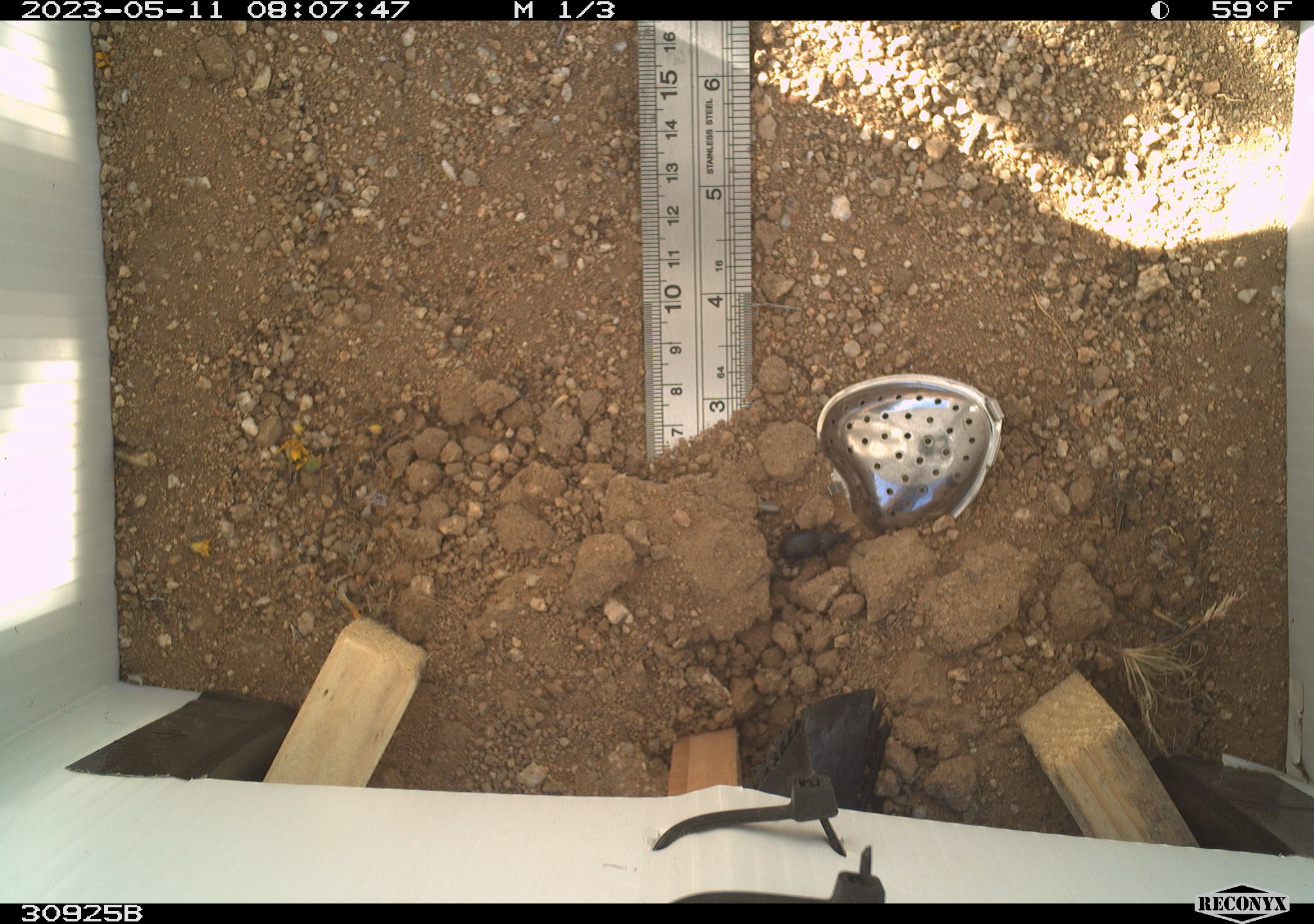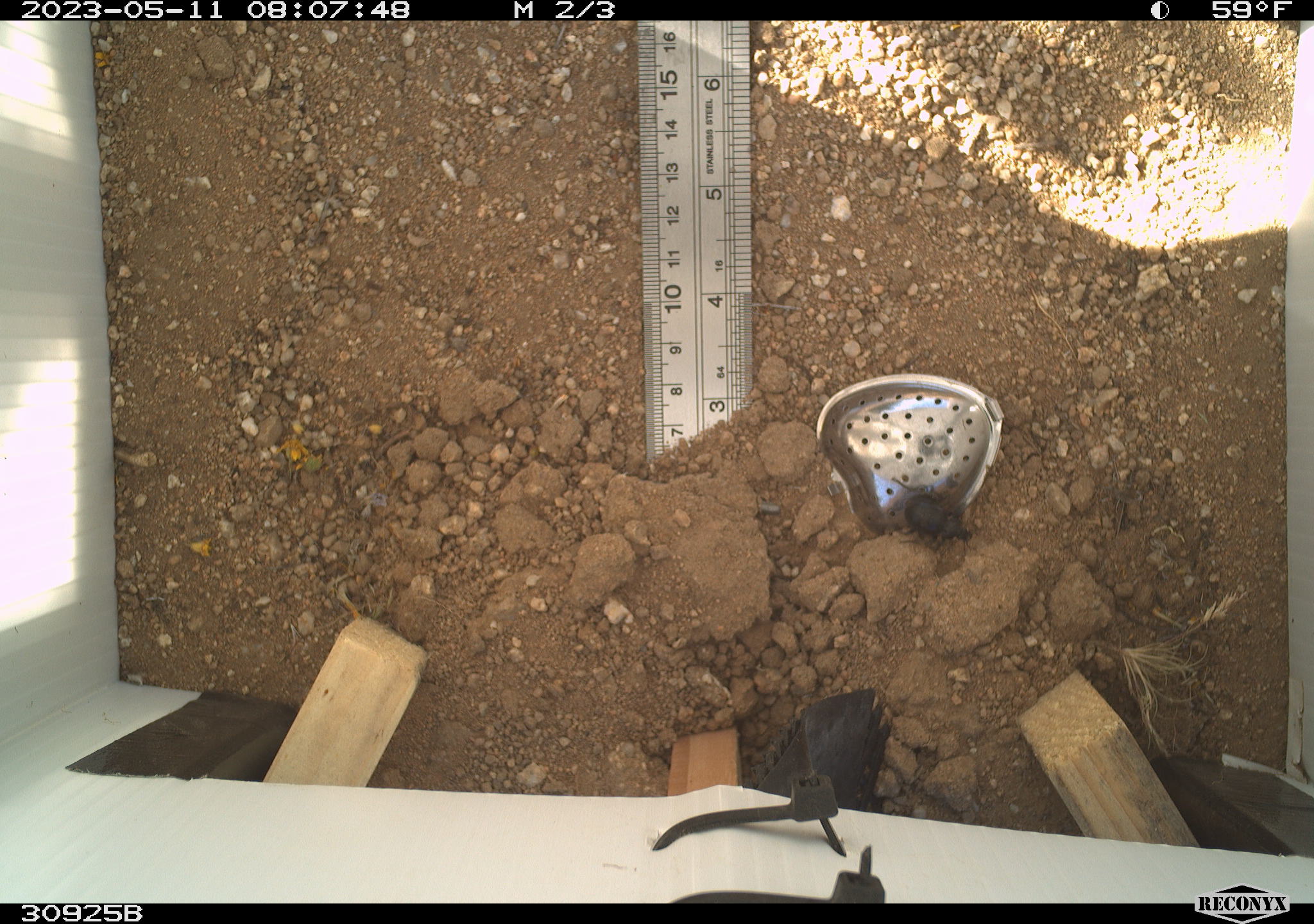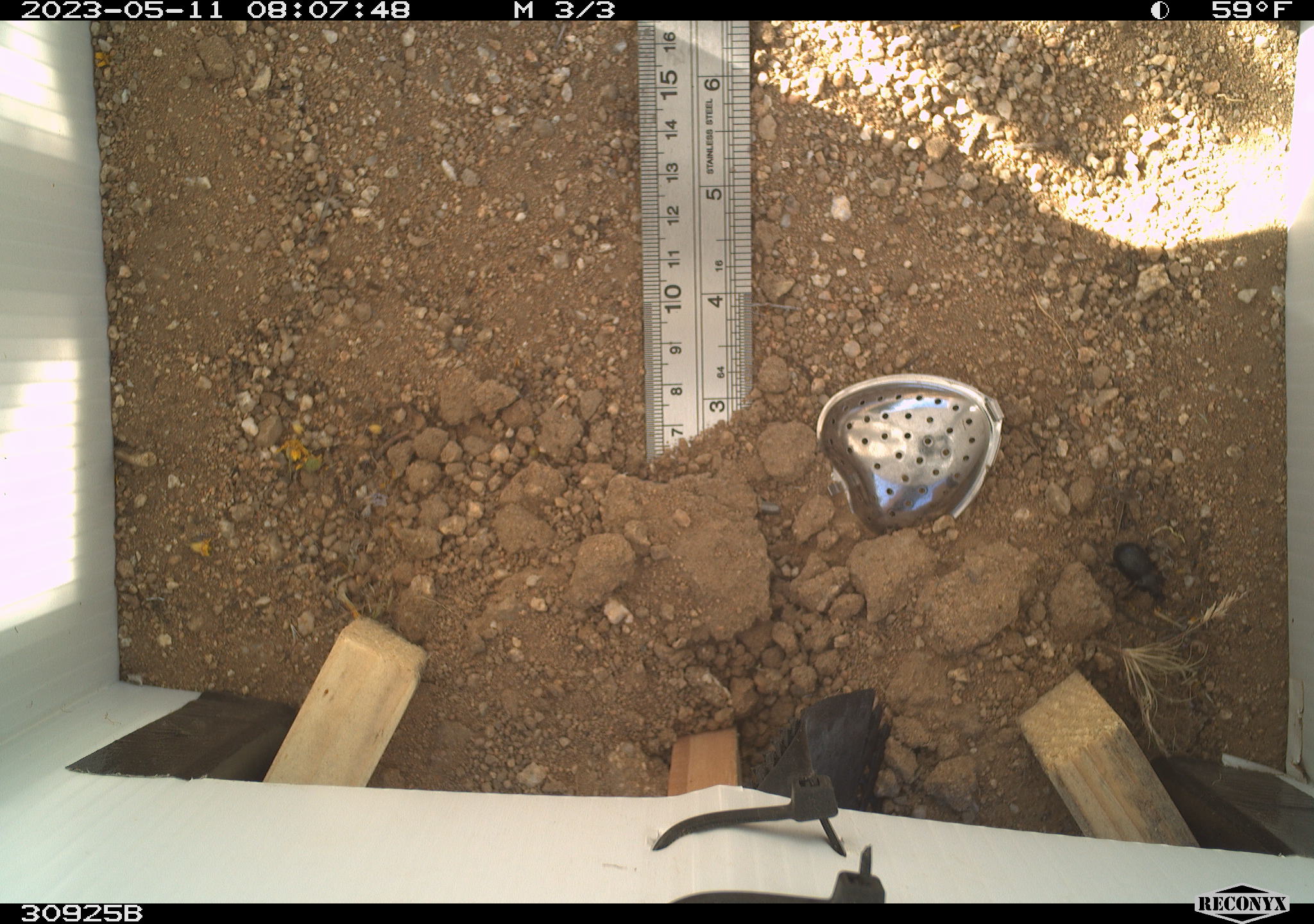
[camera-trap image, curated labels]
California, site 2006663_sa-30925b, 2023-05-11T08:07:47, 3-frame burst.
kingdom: Animalia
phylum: Arthropoda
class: Insecta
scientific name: Insecta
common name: insect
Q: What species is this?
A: Insect (Insecta).